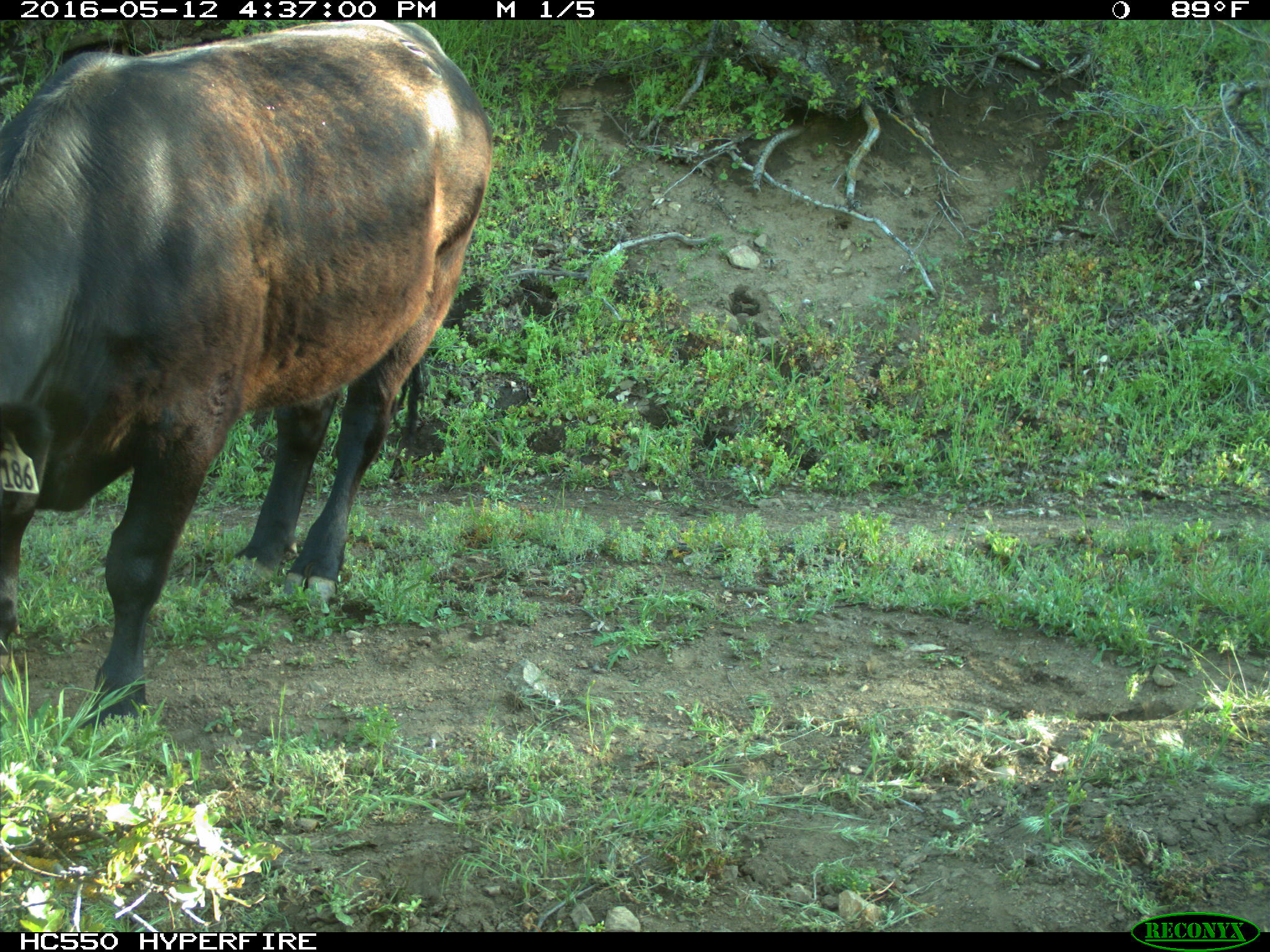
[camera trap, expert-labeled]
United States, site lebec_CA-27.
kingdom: Animalia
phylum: Chordata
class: Mammalia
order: Artiodactyla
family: Bovidae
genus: Bos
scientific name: Bos taurus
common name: domestic cow